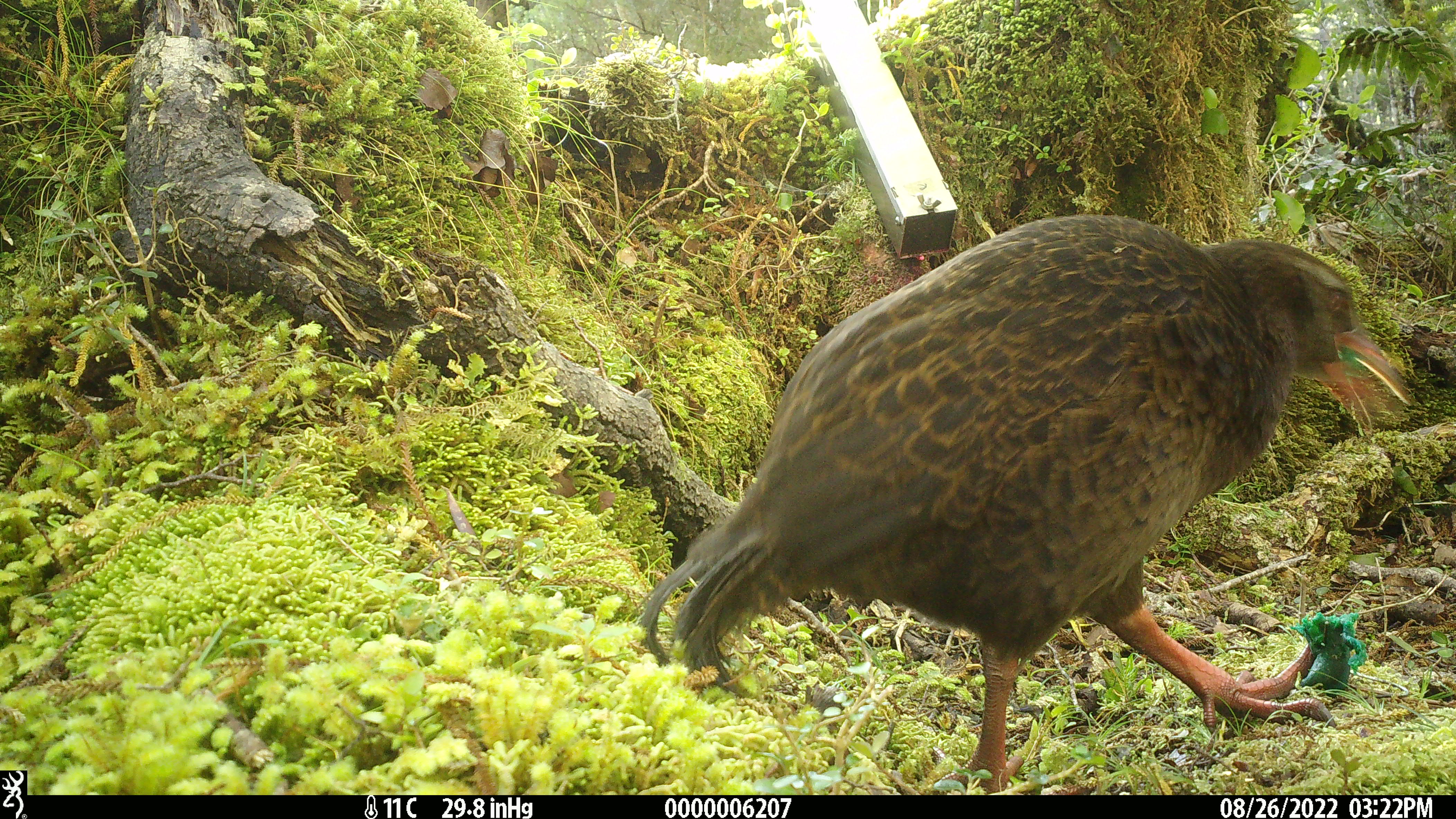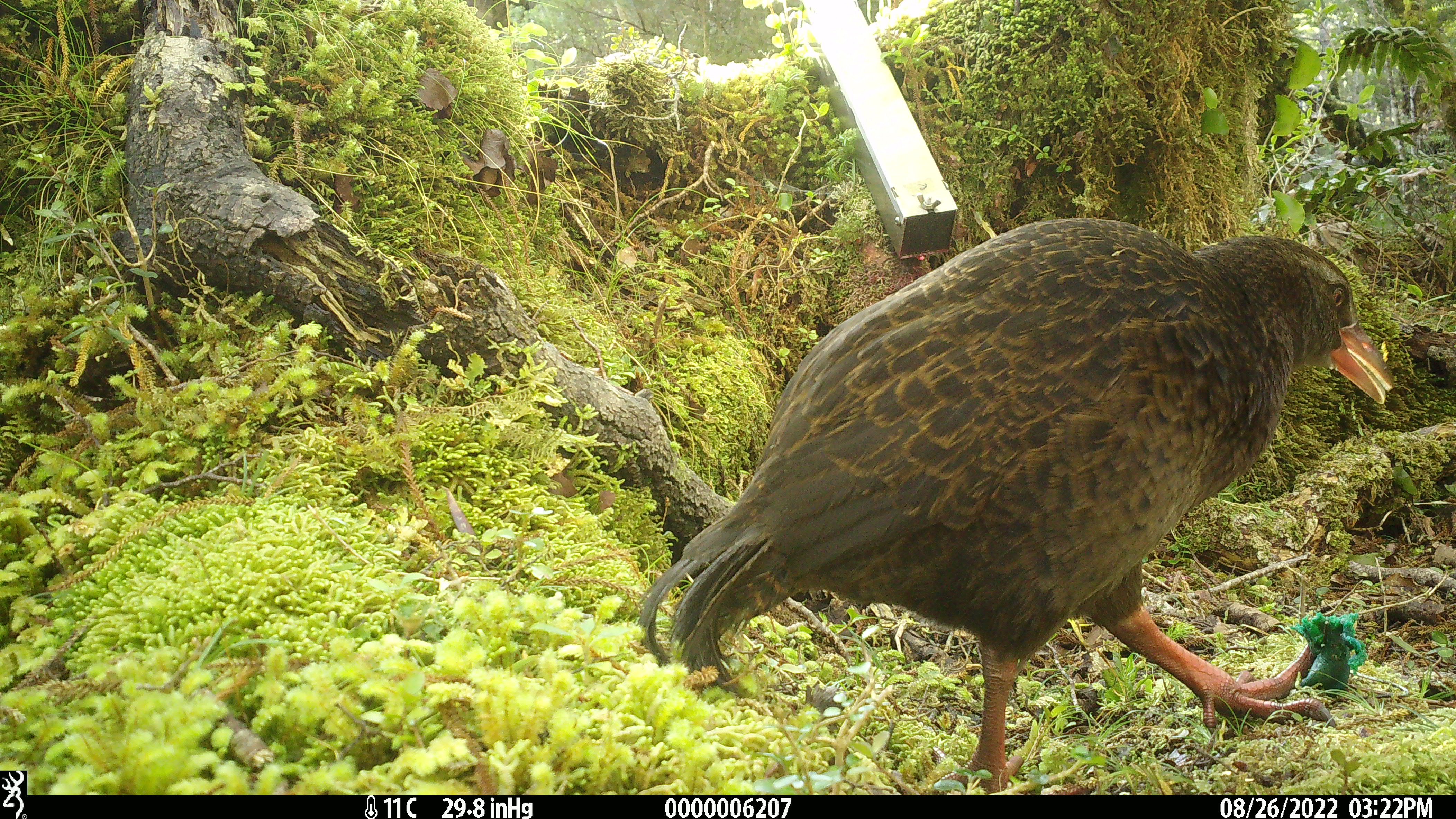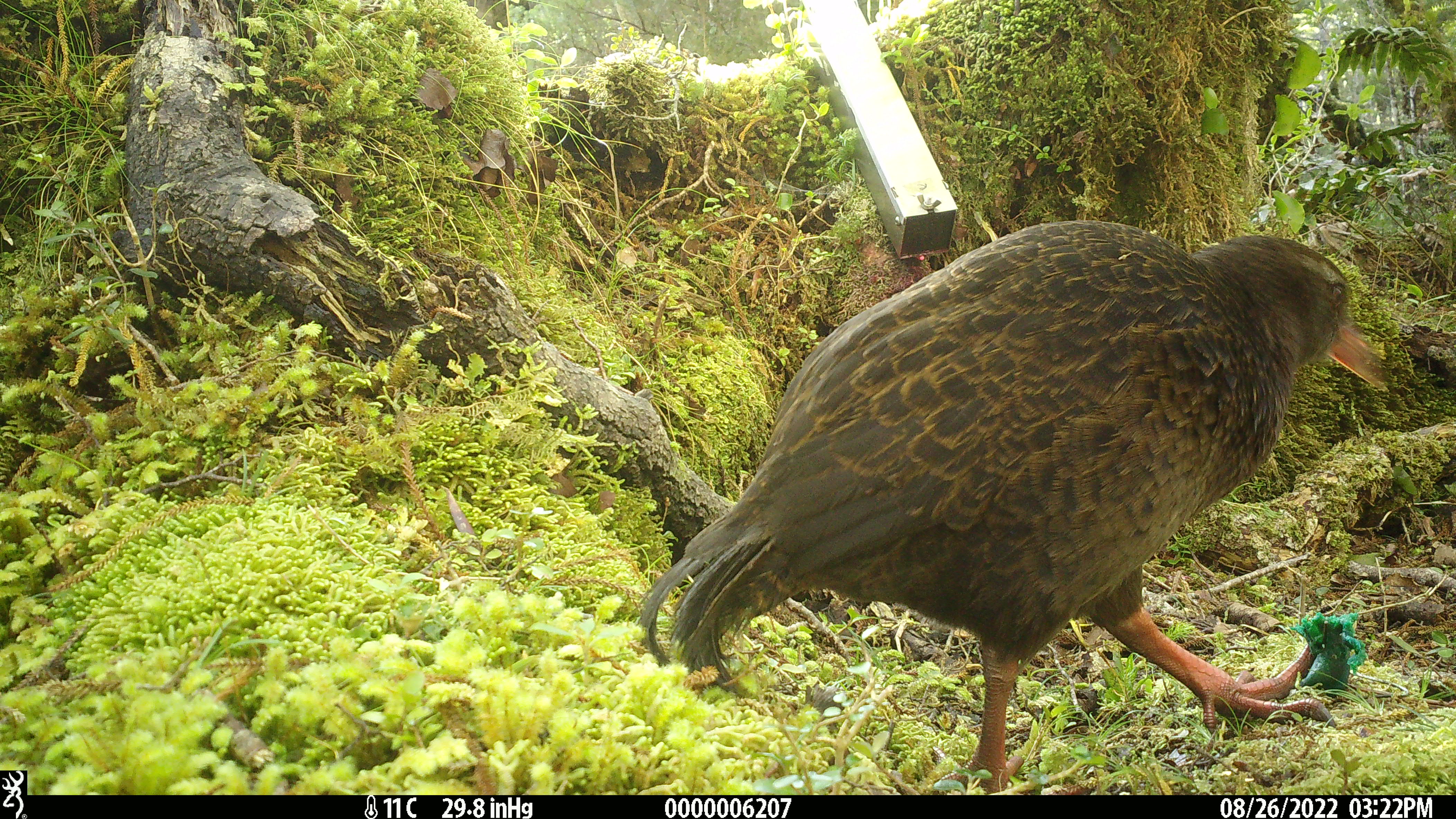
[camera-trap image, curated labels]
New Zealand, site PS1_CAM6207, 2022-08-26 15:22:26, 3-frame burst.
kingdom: Animalia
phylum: Chordata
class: Aves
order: Gruiformes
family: Rallidae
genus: Gallirallus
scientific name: Gallirallus australis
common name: weka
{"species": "weka (Gallirallus australis)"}